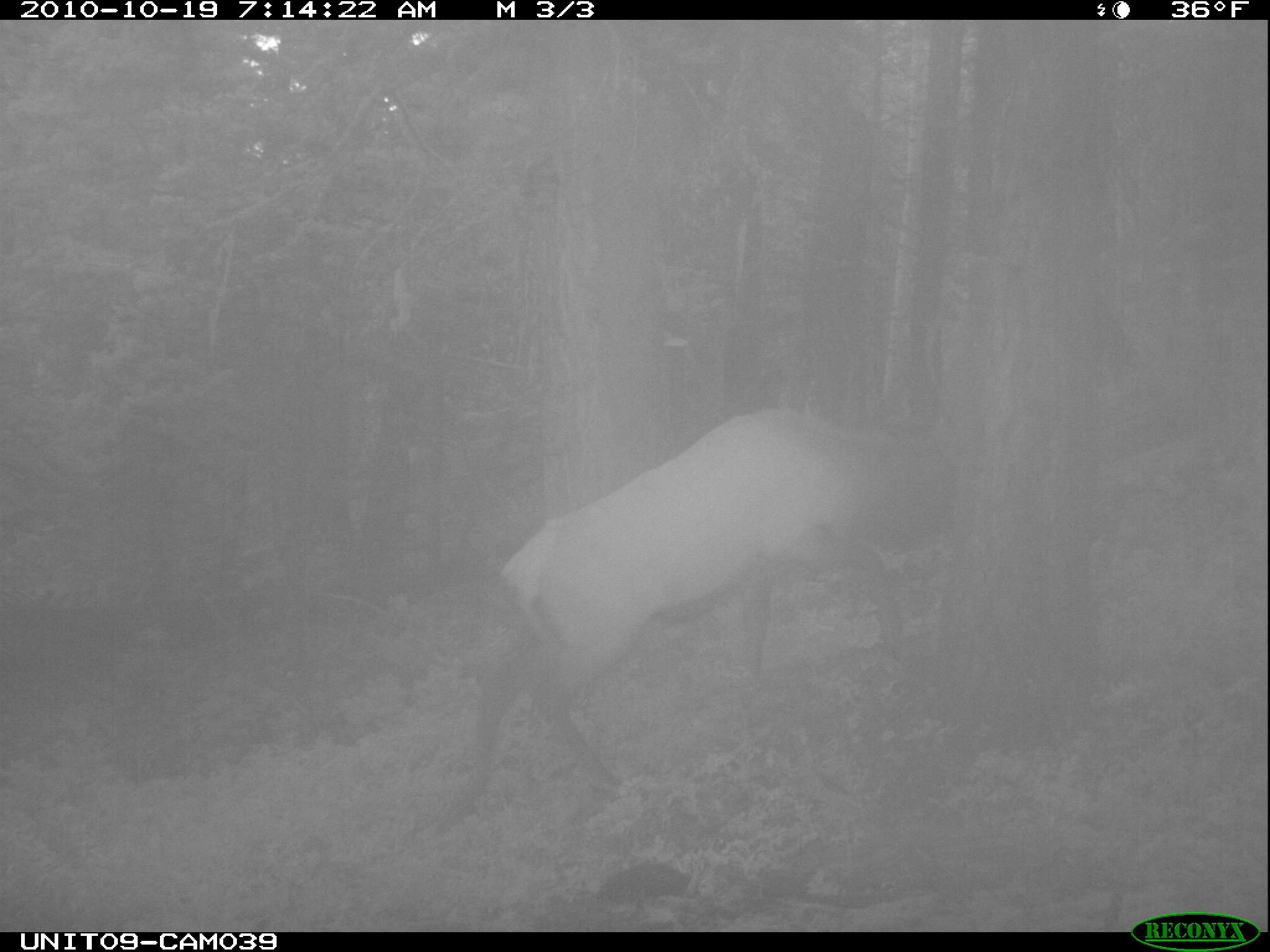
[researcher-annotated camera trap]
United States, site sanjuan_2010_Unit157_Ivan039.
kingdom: Animalia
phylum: Chordata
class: Mammalia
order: Artiodactyla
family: Cervidae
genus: Cervus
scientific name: Cervus elaphus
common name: red deer